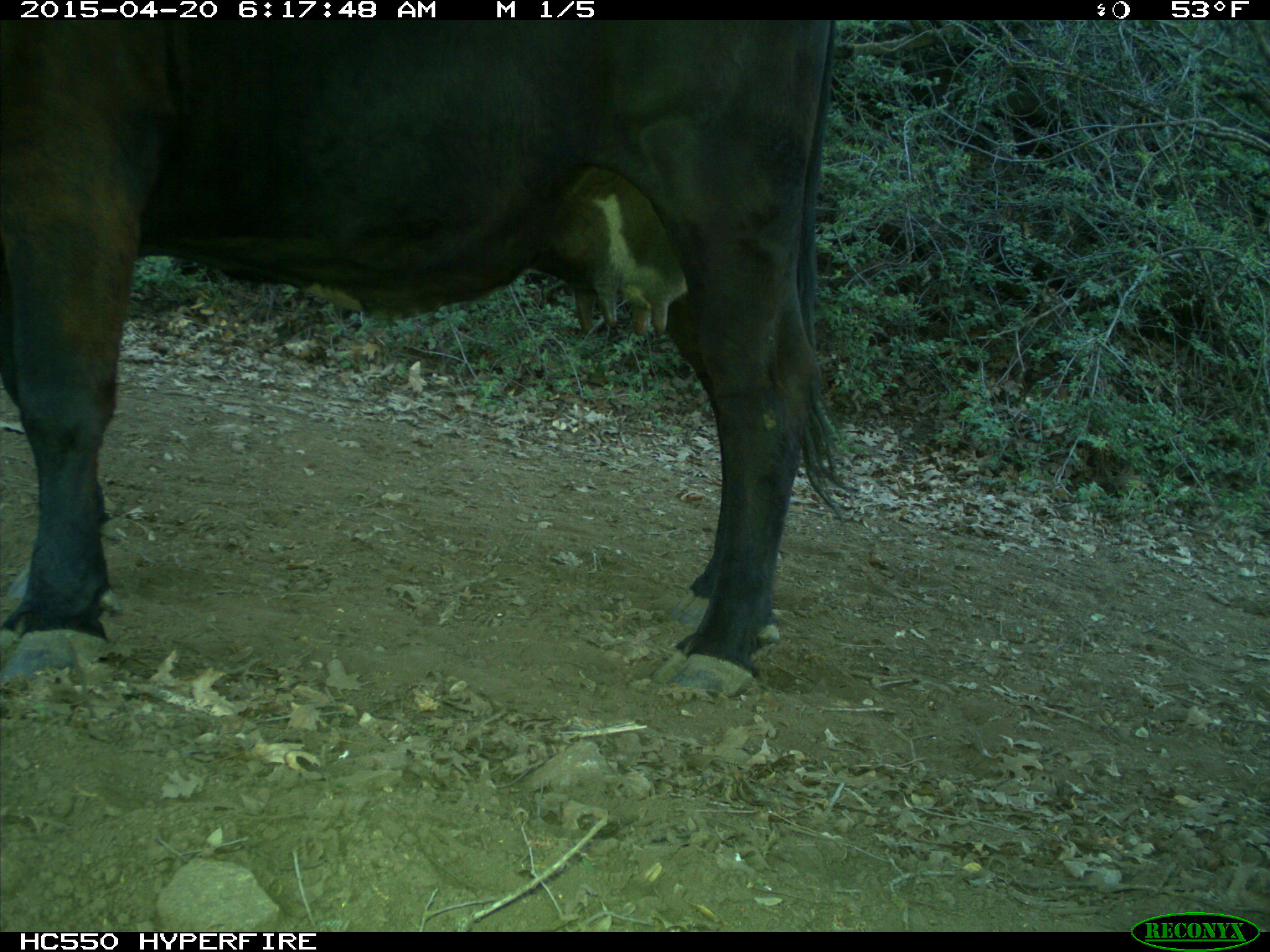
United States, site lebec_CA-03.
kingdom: Animalia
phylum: Chordata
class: Mammalia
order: Artiodactyla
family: Bovidae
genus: Bos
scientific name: Bos taurus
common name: domestic cow